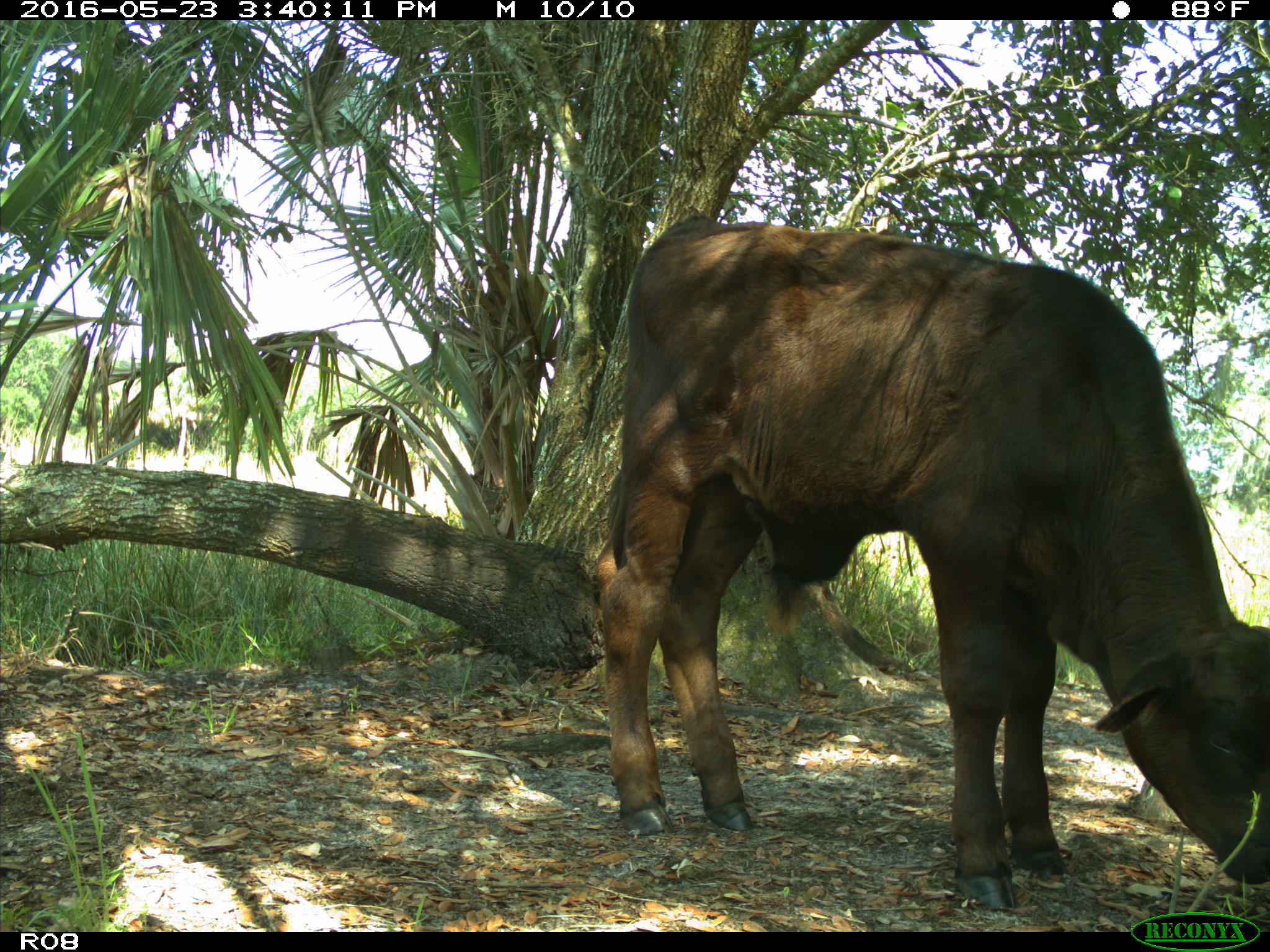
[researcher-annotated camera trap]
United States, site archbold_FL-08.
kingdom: Animalia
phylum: Chordata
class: Mammalia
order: Artiodactyla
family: Bovidae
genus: Bos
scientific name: Bos taurus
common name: domestic cow